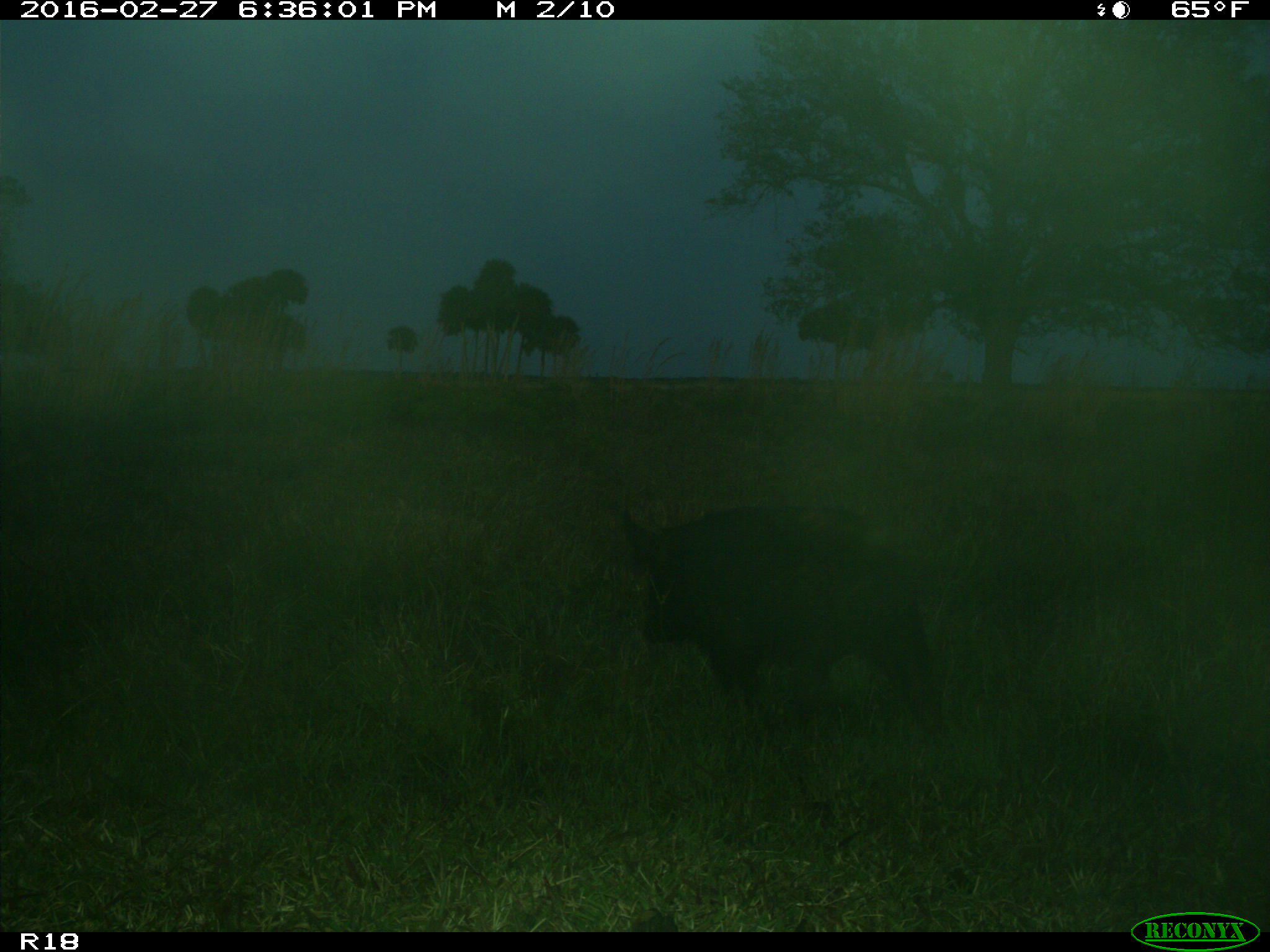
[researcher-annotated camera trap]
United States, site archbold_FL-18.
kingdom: Animalia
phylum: Chordata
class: Mammalia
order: Artiodactyla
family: Suidae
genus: Sus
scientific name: Sus scrofa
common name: wild boar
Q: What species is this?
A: Sus scrofa (wild boar).